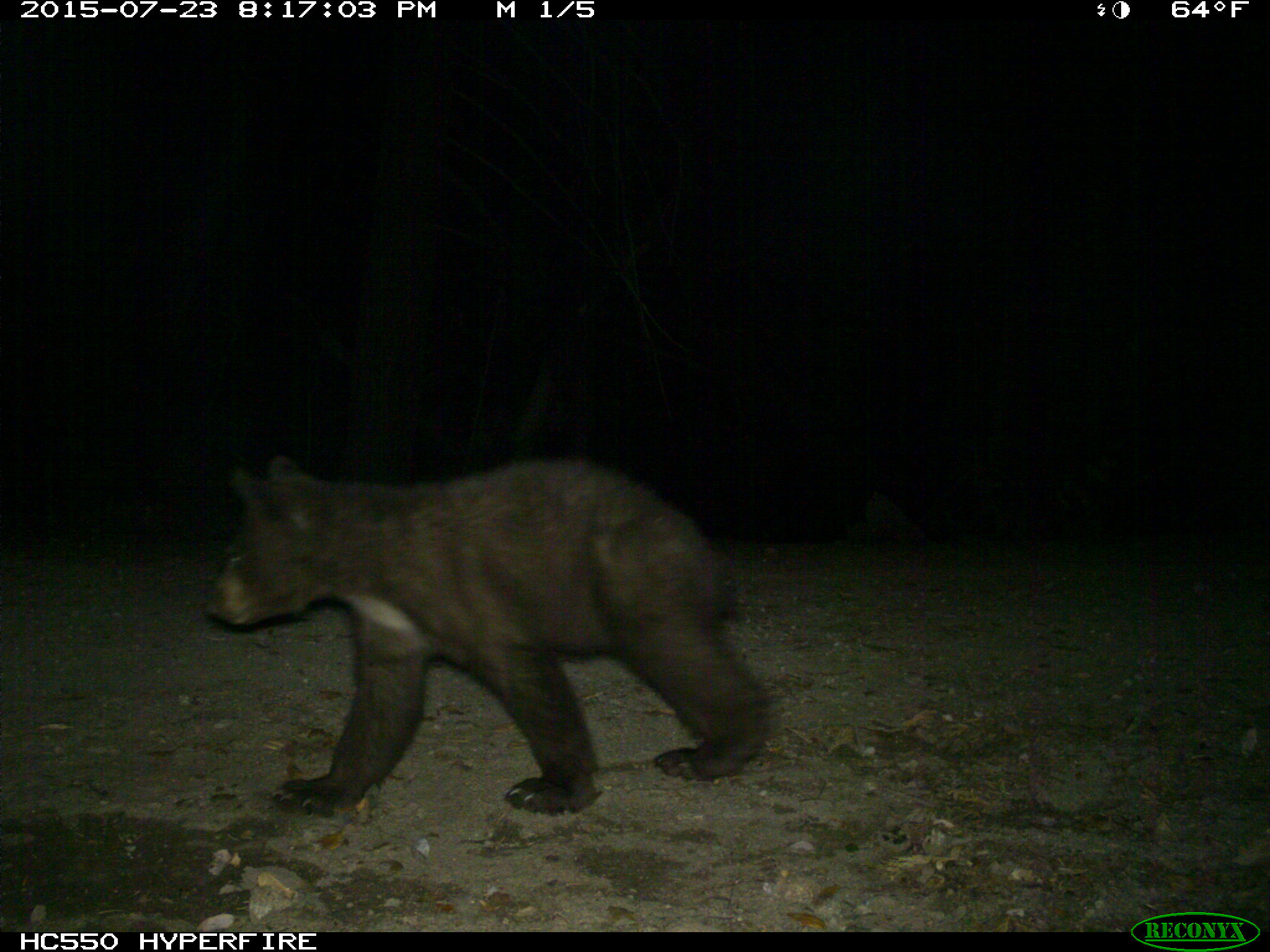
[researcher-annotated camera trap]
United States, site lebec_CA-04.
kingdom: Animalia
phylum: Chordata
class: Mammalia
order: Carnivora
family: Ursidae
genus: Ursus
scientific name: Ursus americanus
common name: american black bear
Ursus americanus (american black bear).